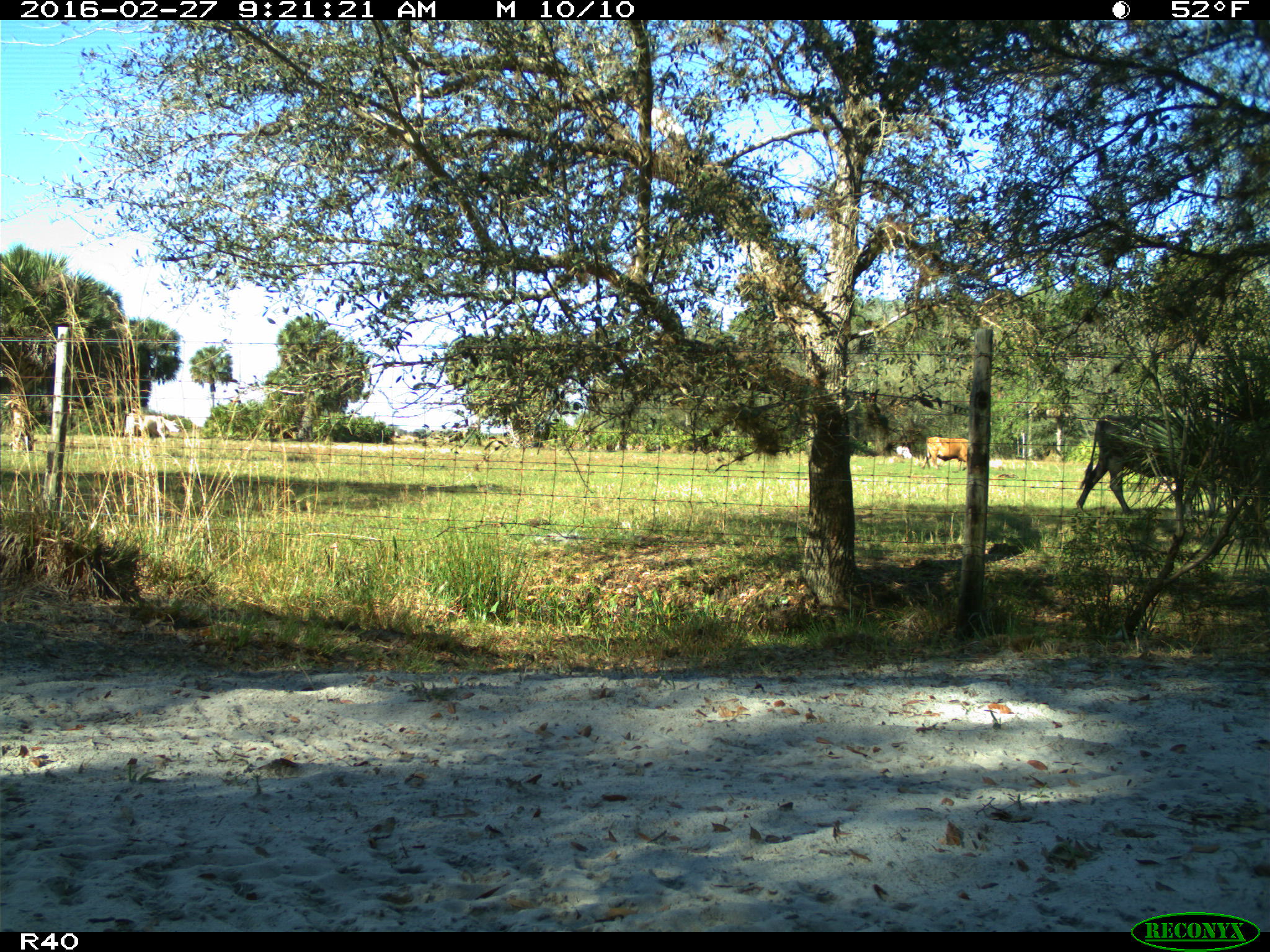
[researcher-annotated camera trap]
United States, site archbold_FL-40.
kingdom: Animalia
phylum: Chordata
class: Mammalia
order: Artiodactyla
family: Bovidae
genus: Bos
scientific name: Bos taurus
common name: domestic cow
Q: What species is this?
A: Bos taurus (domestic cow).